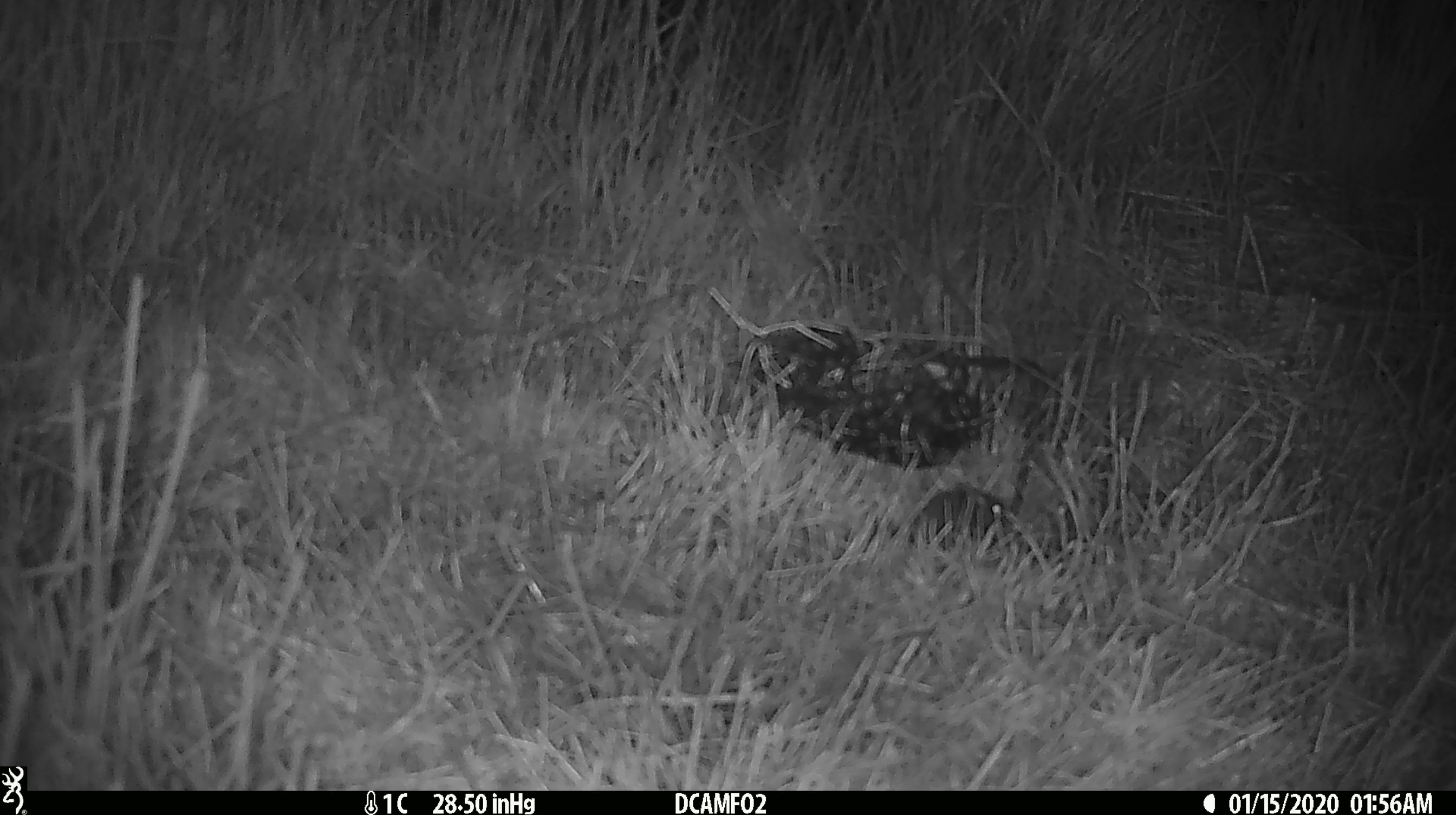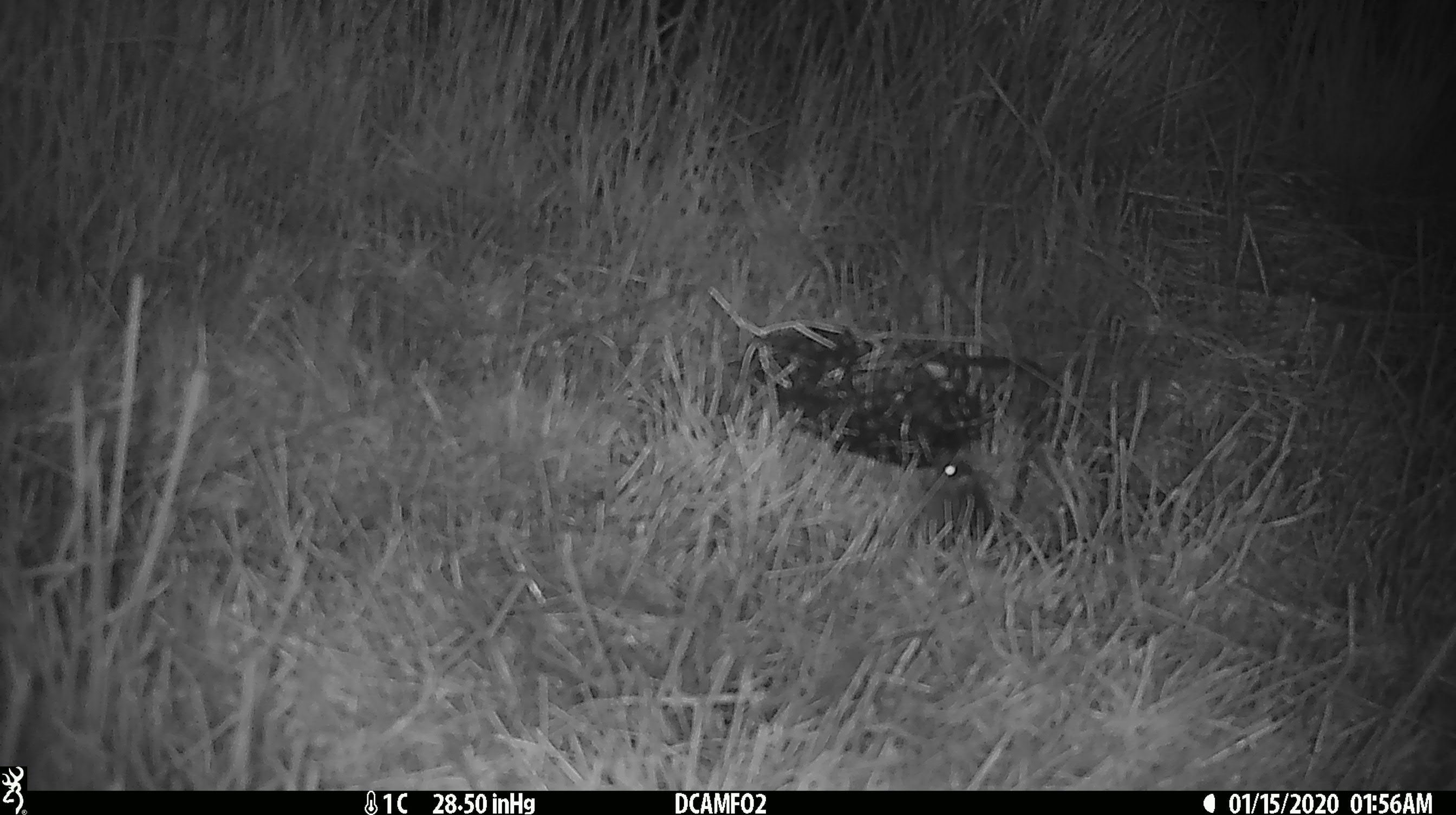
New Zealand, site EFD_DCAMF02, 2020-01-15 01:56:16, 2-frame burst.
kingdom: Animalia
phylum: Chordata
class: Mammalia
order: Rodentia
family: Muridae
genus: Mus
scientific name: Mus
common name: mouse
Mouse (Mus).